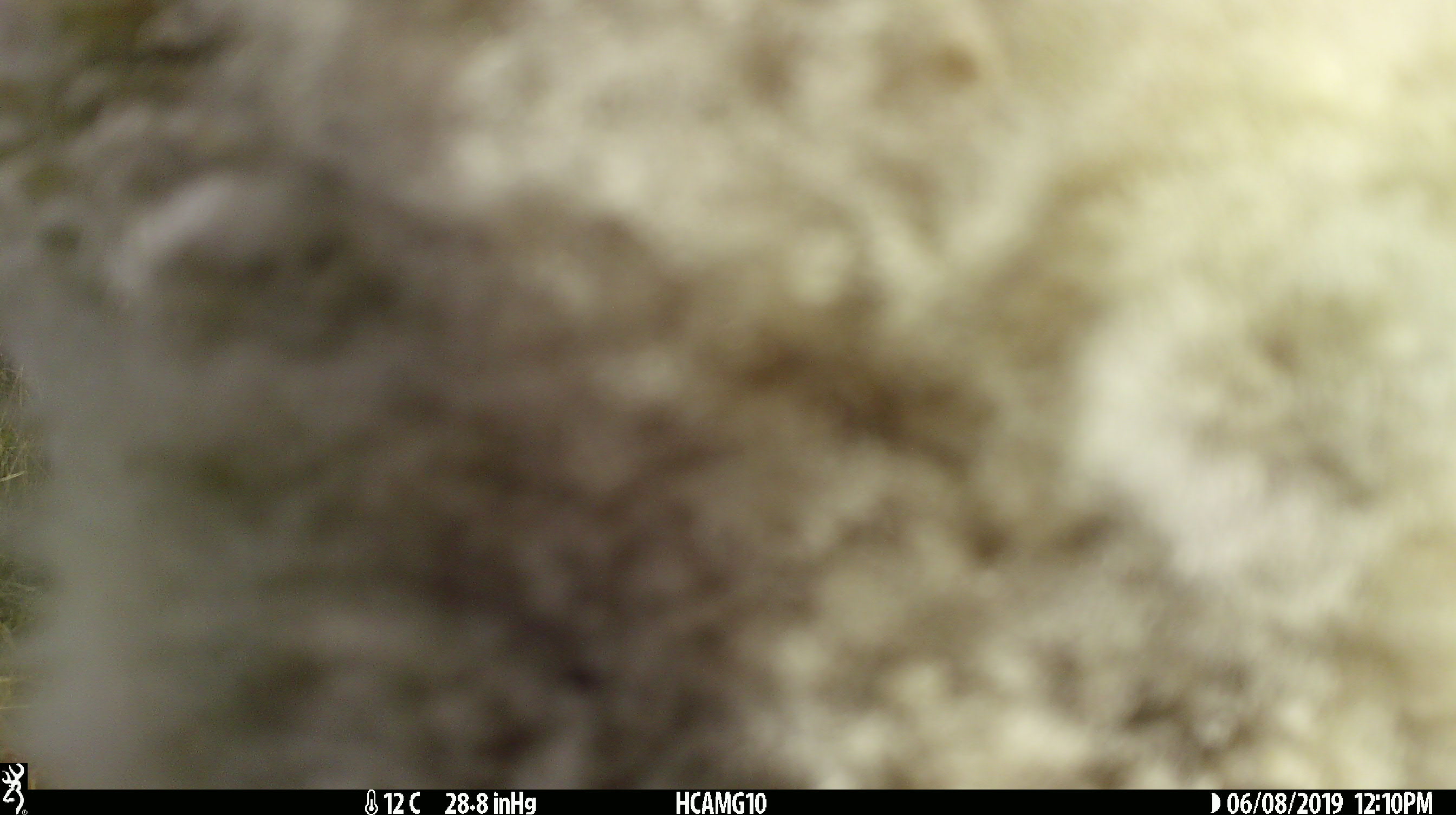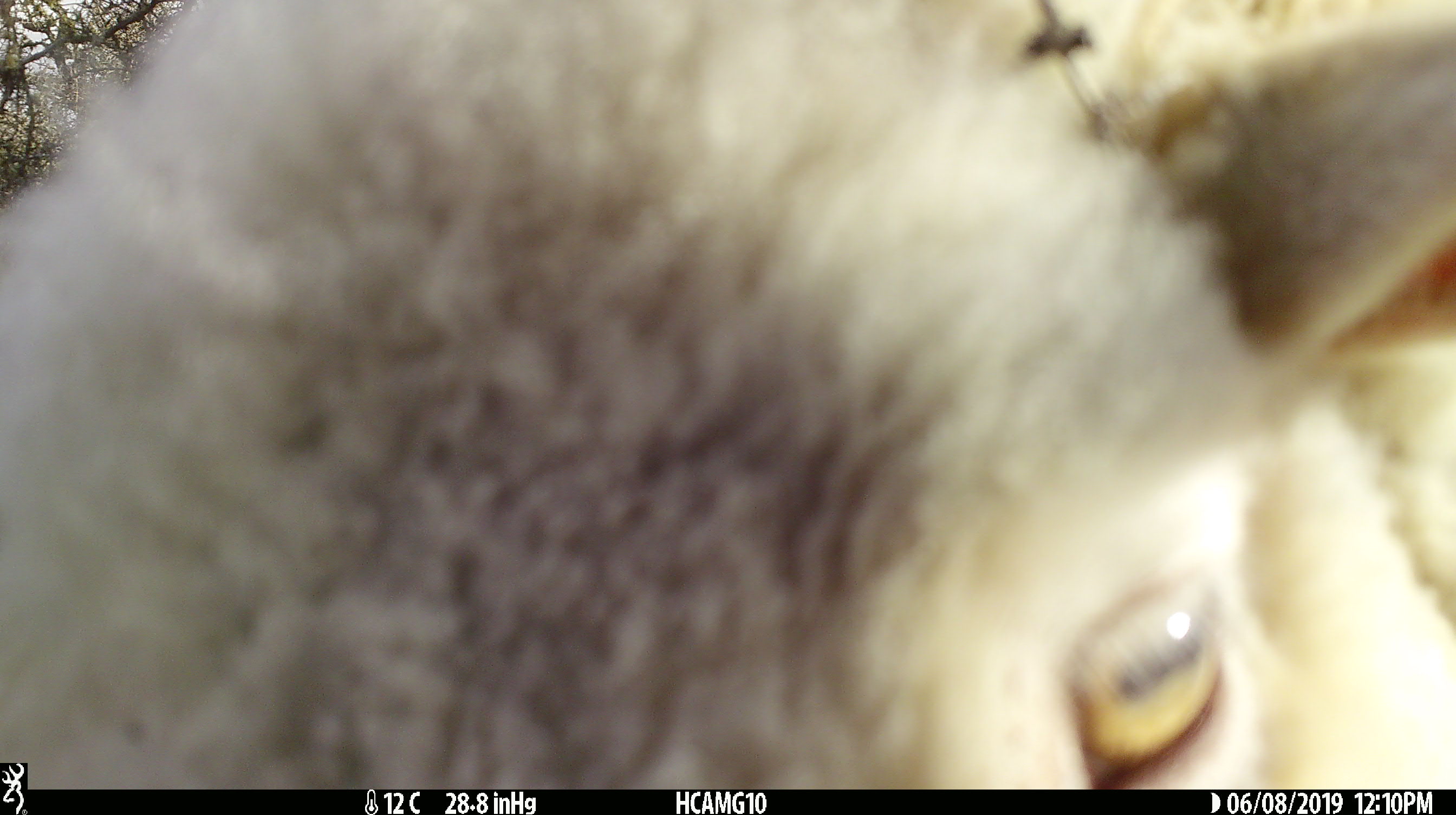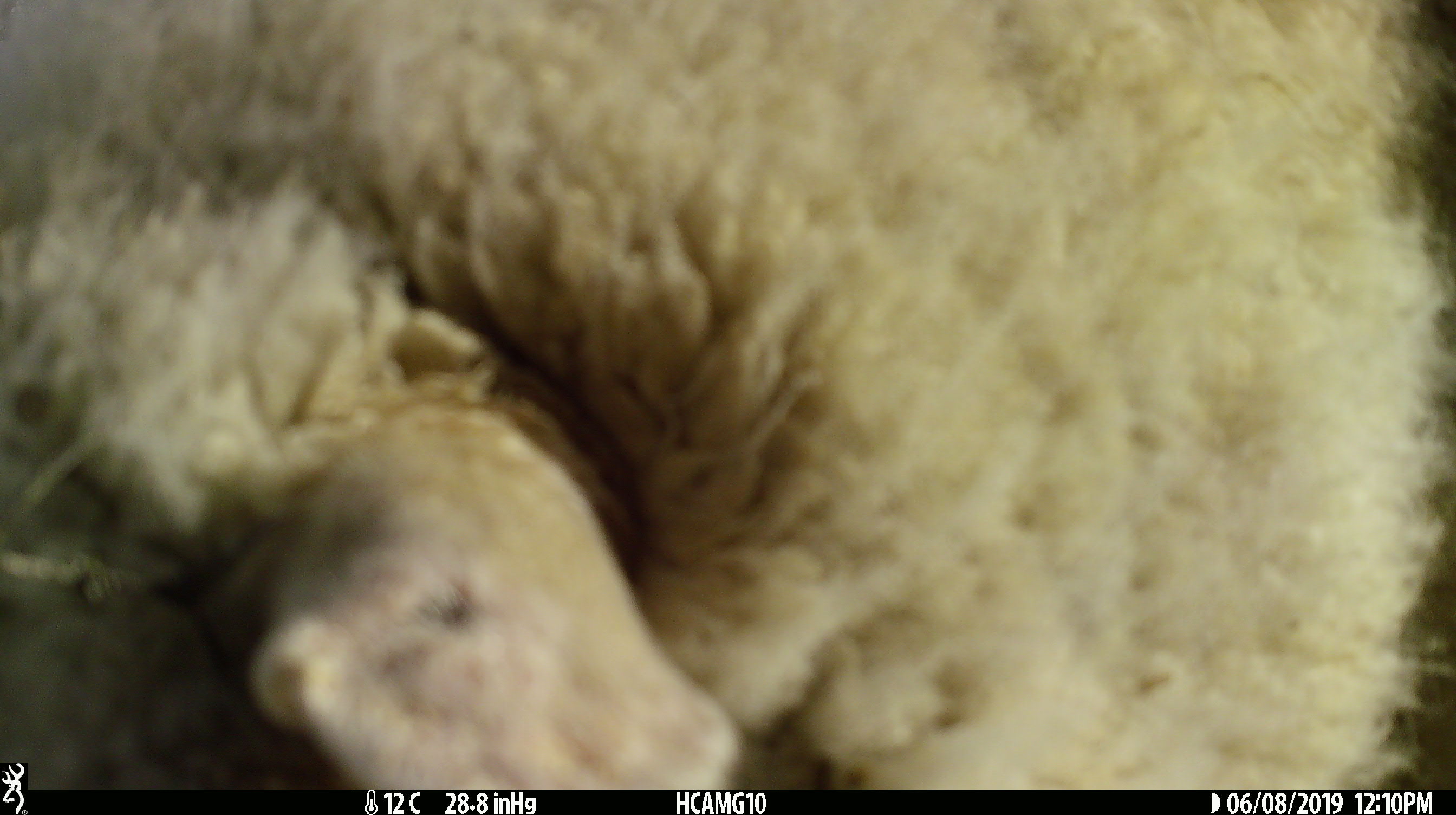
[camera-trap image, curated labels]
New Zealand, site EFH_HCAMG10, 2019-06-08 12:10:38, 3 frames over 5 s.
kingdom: Animalia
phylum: Chordata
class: Mammalia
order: Artiodactyla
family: Bovidae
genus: Ovis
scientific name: Ovis aries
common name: domestic sheep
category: sheep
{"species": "sheep (domestic sheep) (Ovis aries)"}